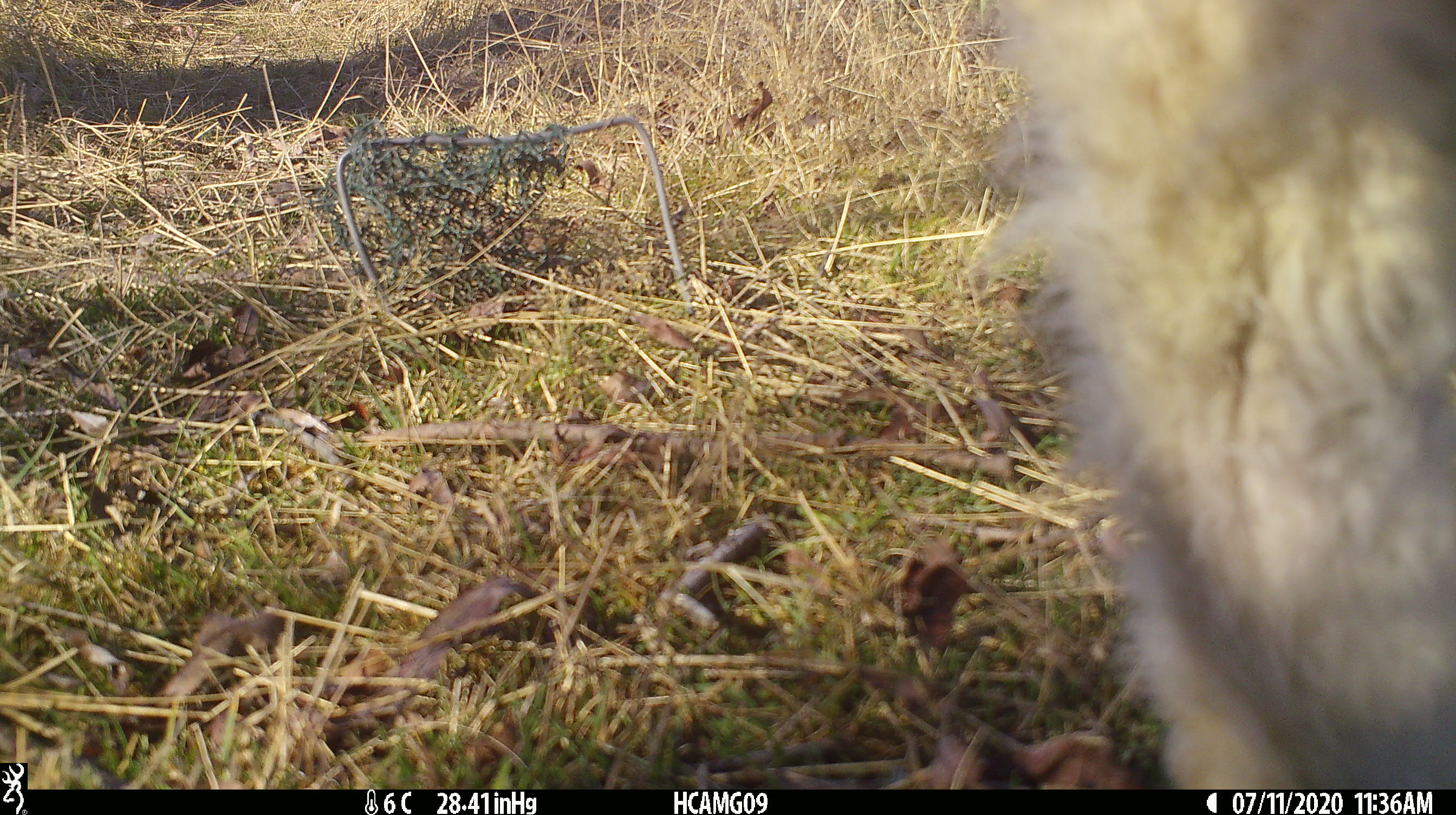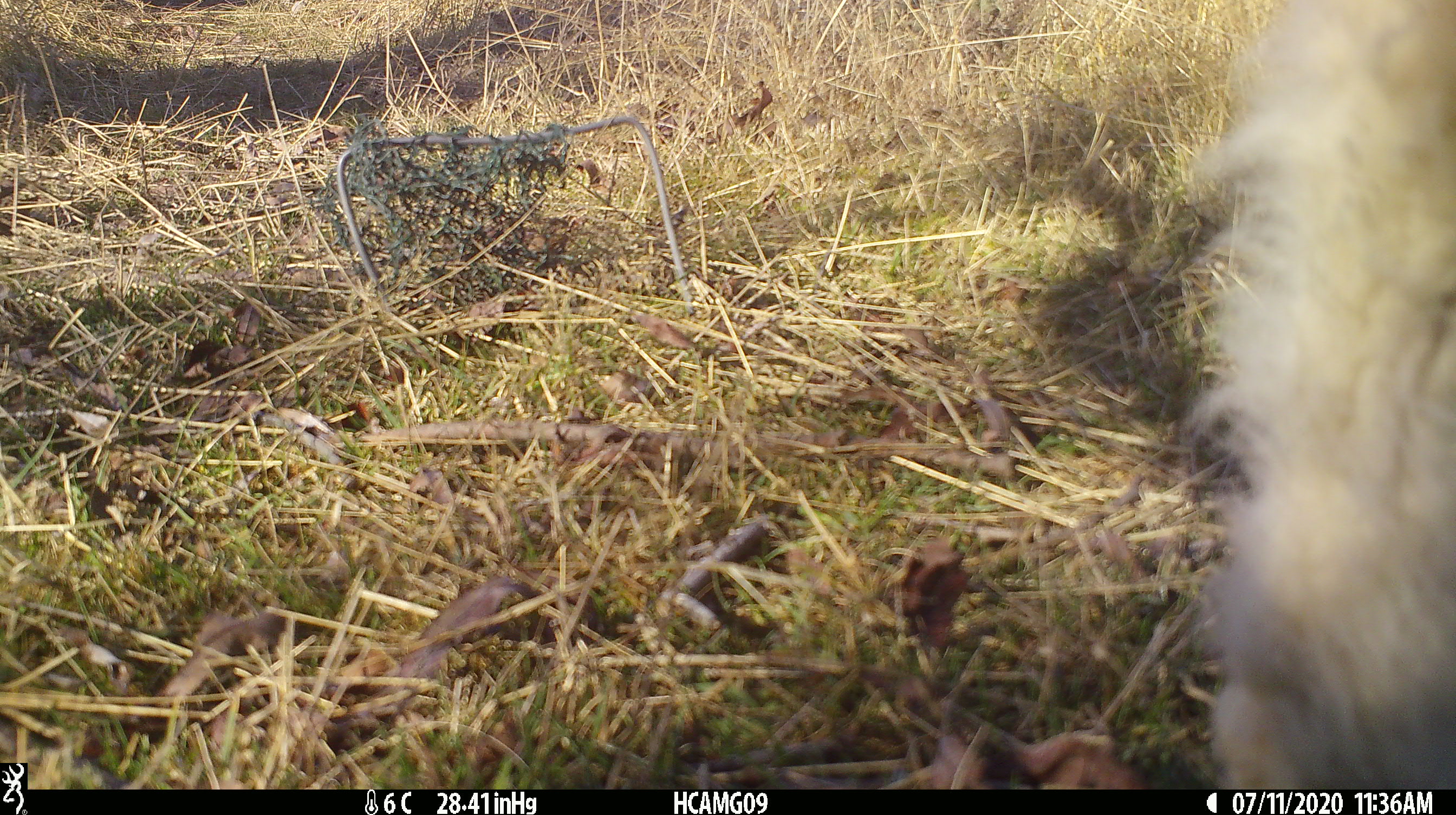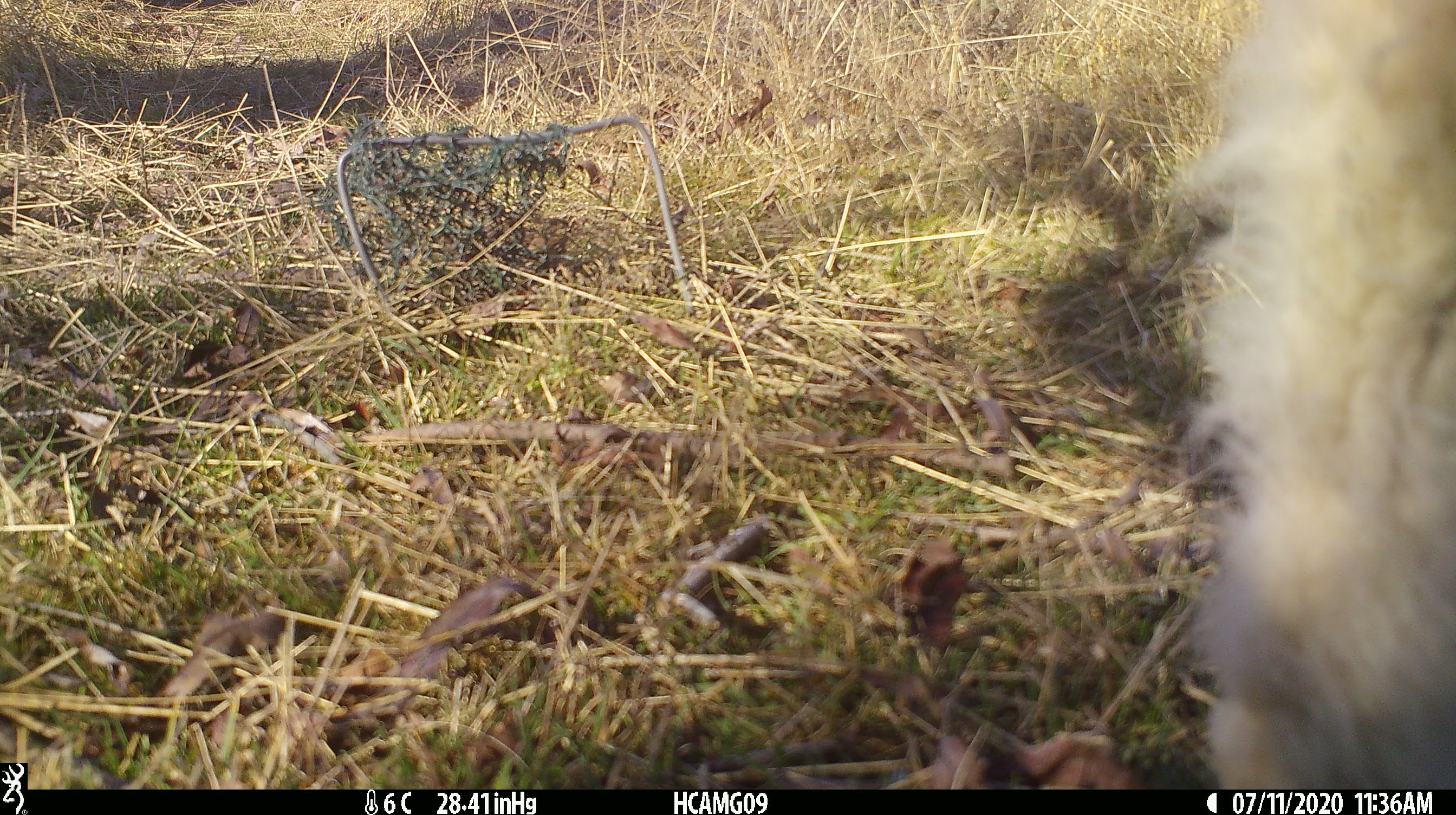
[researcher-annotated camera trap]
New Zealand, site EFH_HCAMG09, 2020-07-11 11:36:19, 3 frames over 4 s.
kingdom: Animalia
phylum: Chordata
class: Mammalia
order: Artiodactyla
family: Bovidae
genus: Ovis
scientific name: Ovis aries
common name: domestic sheep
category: sheep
Sheep (domestic sheep) (Ovis aries).